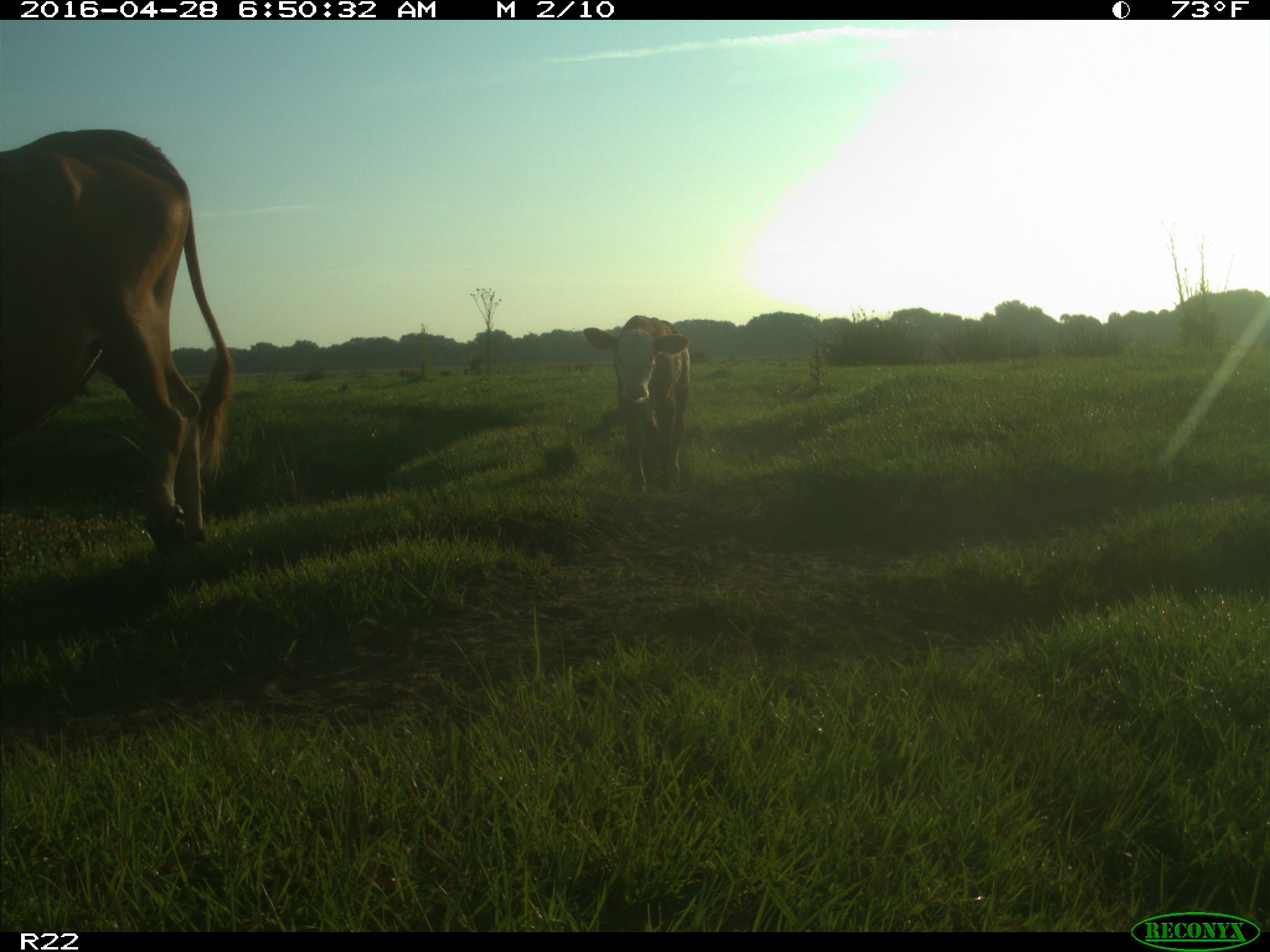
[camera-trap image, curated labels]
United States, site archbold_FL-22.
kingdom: Animalia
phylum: Chordata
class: Mammalia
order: Artiodactyla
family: Bovidae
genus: Bos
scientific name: Bos taurus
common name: domestic cow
Bos taurus (domestic cow).